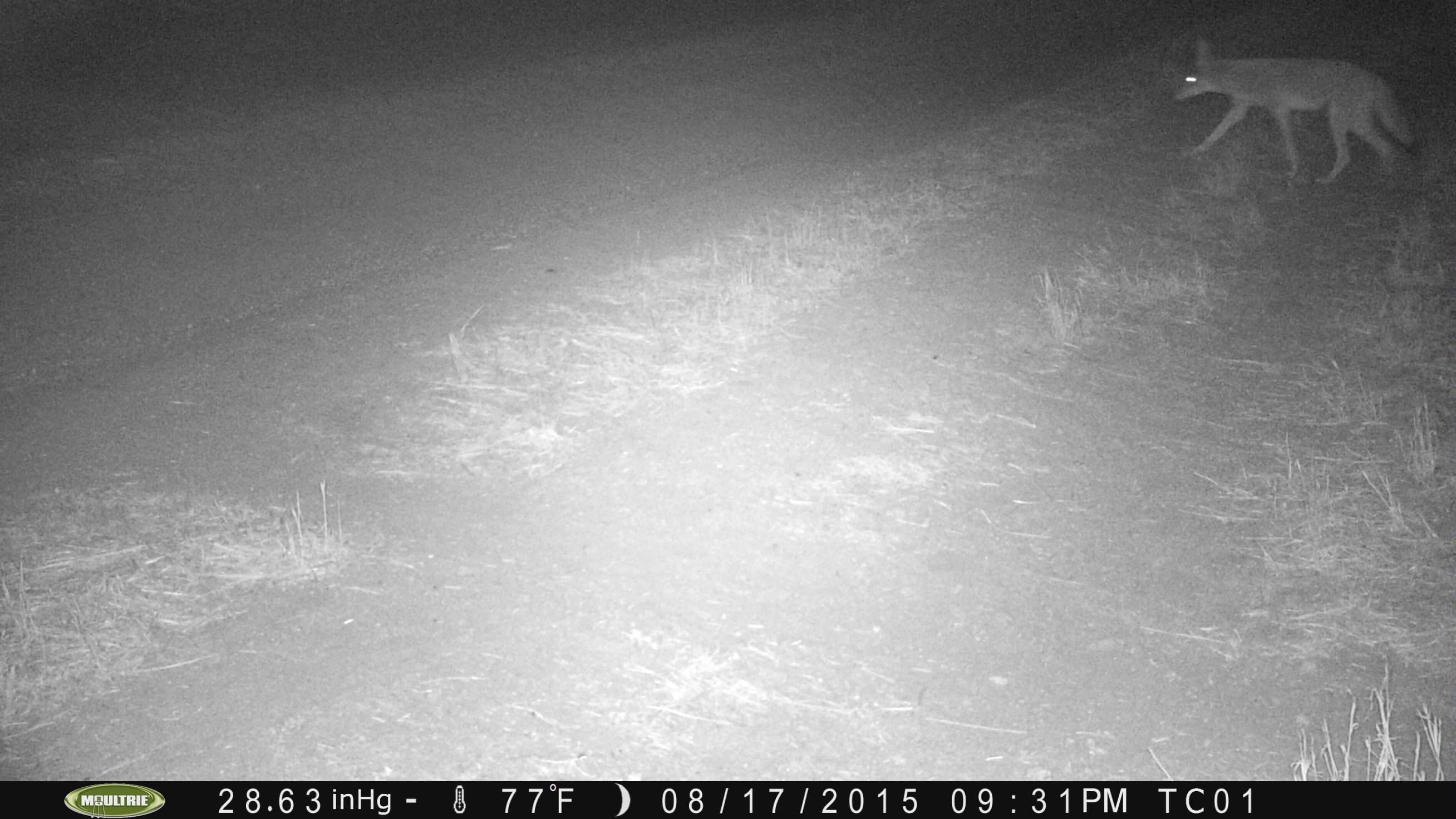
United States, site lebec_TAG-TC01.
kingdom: Animalia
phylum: Chordata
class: Mammalia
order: Carnivora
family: Canidae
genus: Canis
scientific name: Canis latrans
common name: coyote